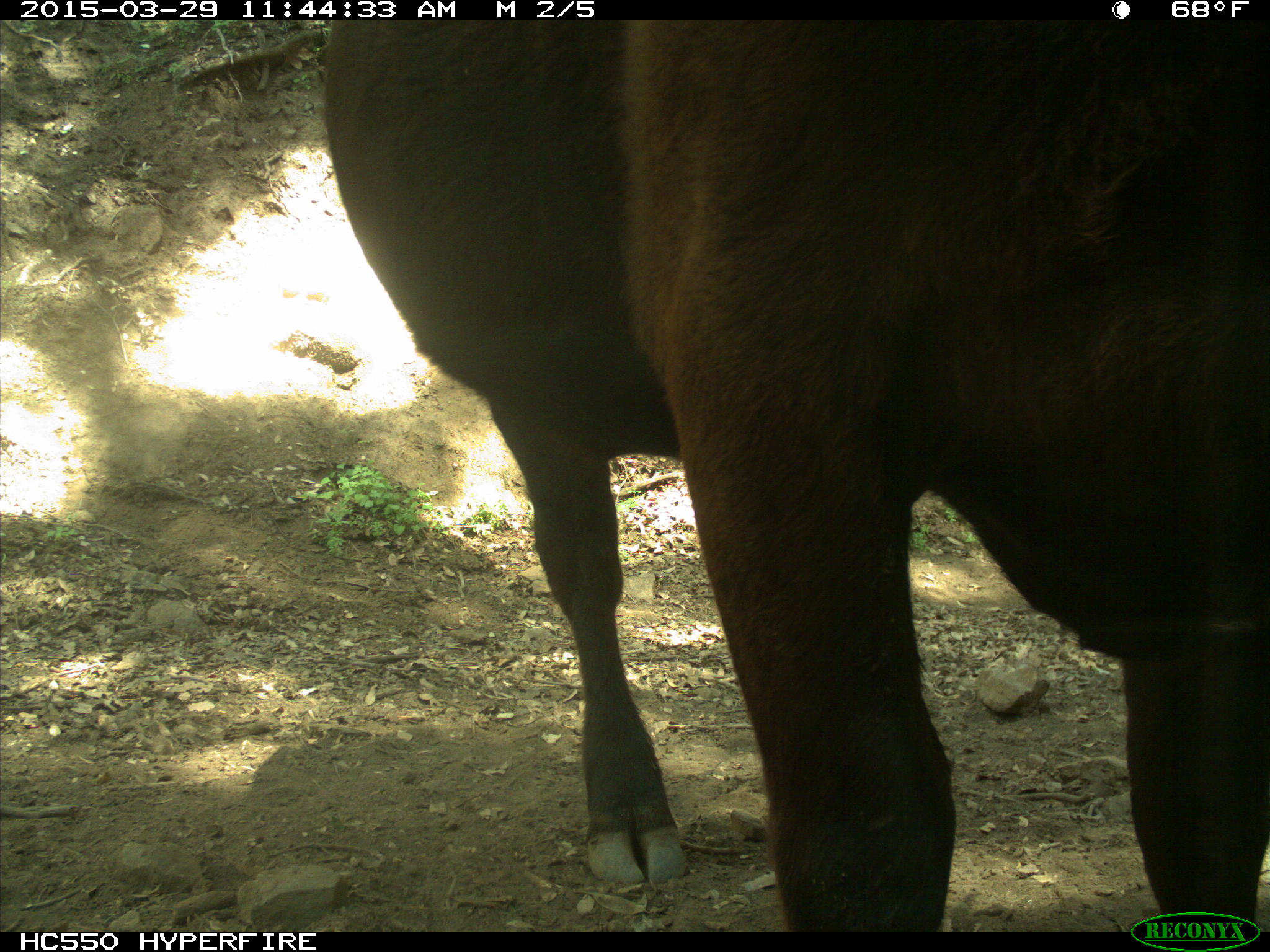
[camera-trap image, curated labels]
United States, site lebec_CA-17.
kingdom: Animalia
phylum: Chordata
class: Mammalia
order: Artiodactyla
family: Bovidae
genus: Bos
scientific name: Bos taurus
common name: domestic cow